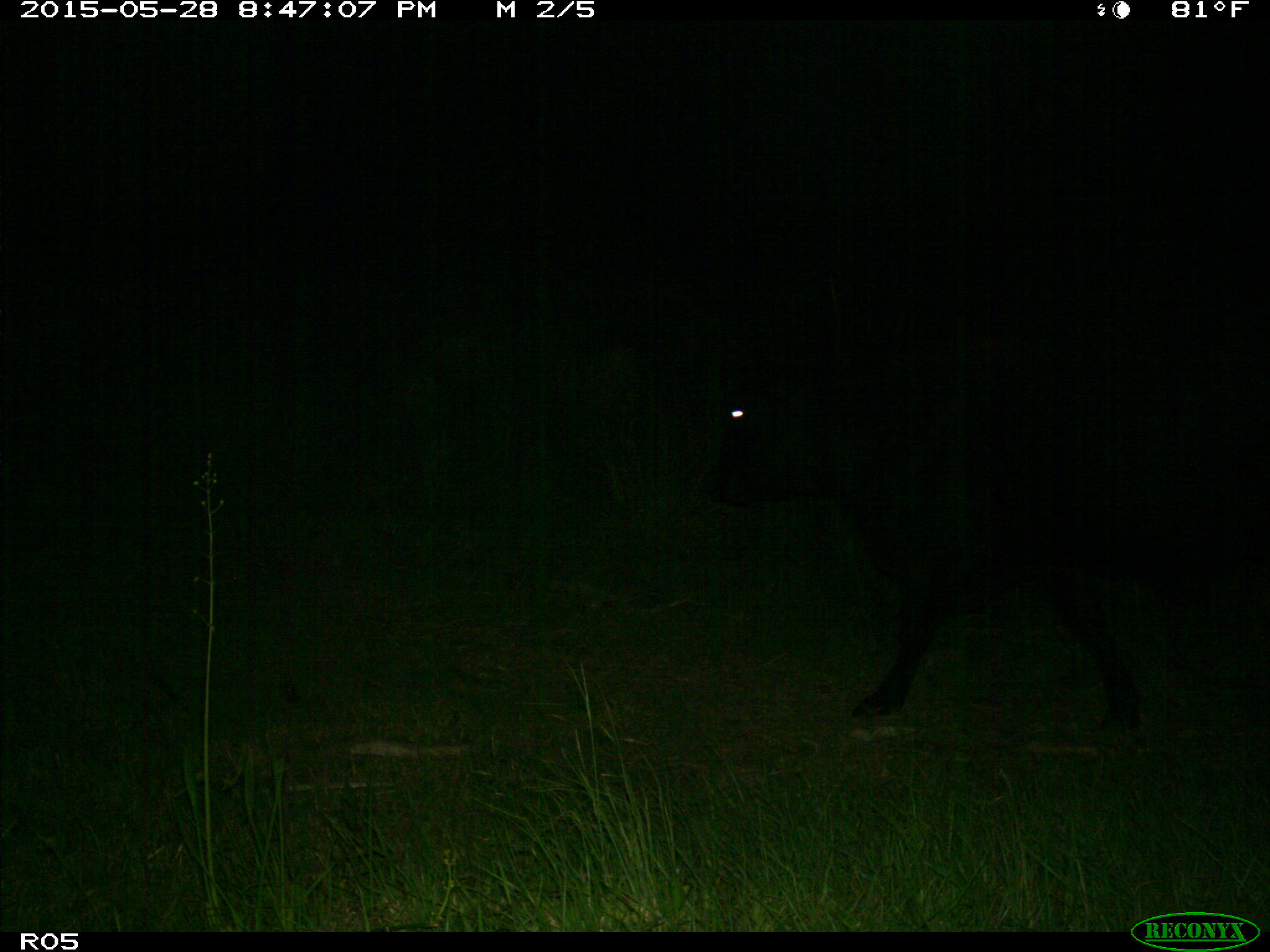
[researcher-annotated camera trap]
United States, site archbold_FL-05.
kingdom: Animalia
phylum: Chordata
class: Mammalia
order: Artiodactyla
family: Bovidae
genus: Bos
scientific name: Bos taurus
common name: domestic cow